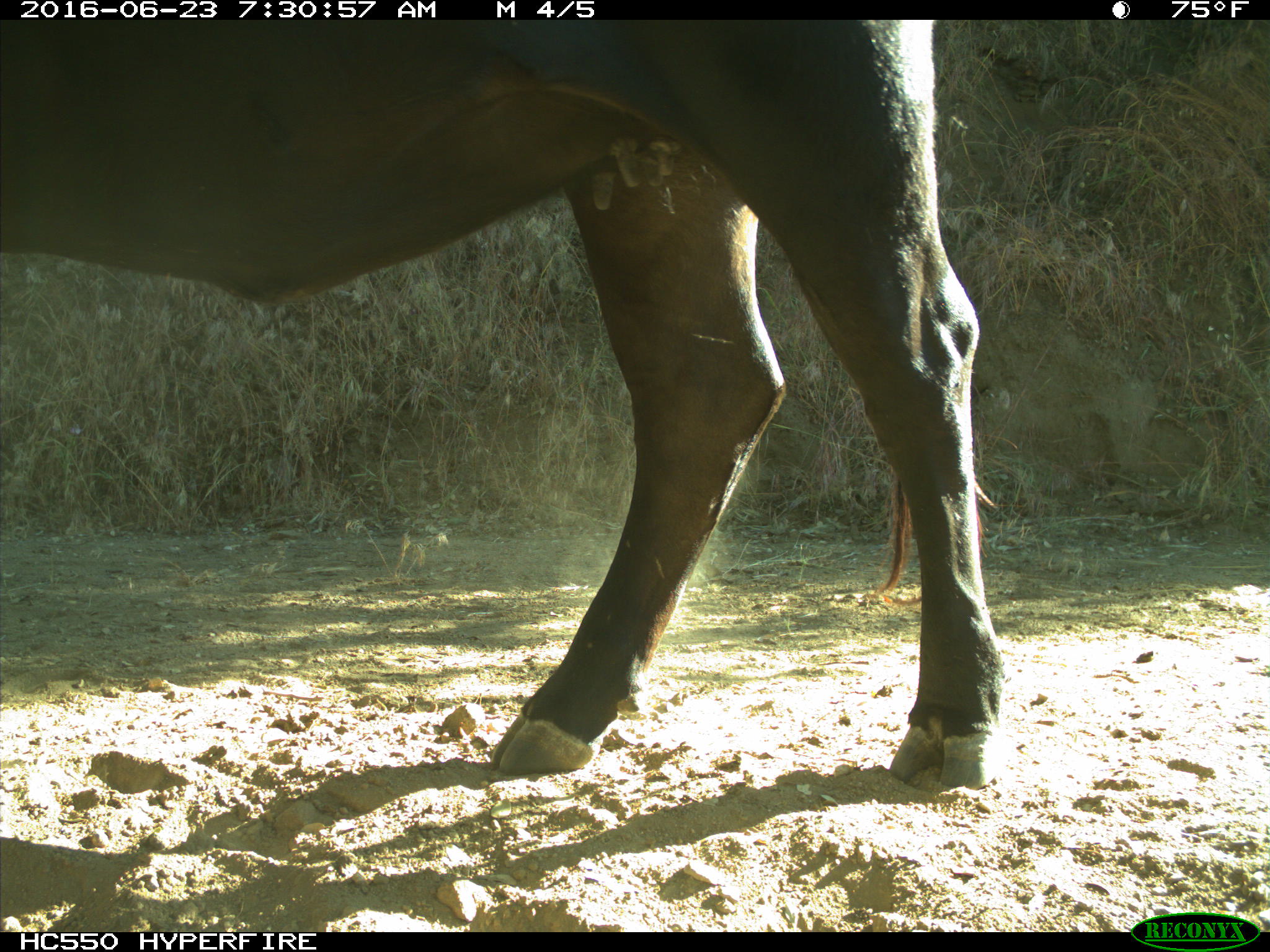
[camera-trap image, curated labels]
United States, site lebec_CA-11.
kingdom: Animalia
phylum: Chordata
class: Mammalia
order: Artiodactyla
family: Bovidae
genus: Bos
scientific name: Bos taurus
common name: domestic cow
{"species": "Bos taurus (domestic cow)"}